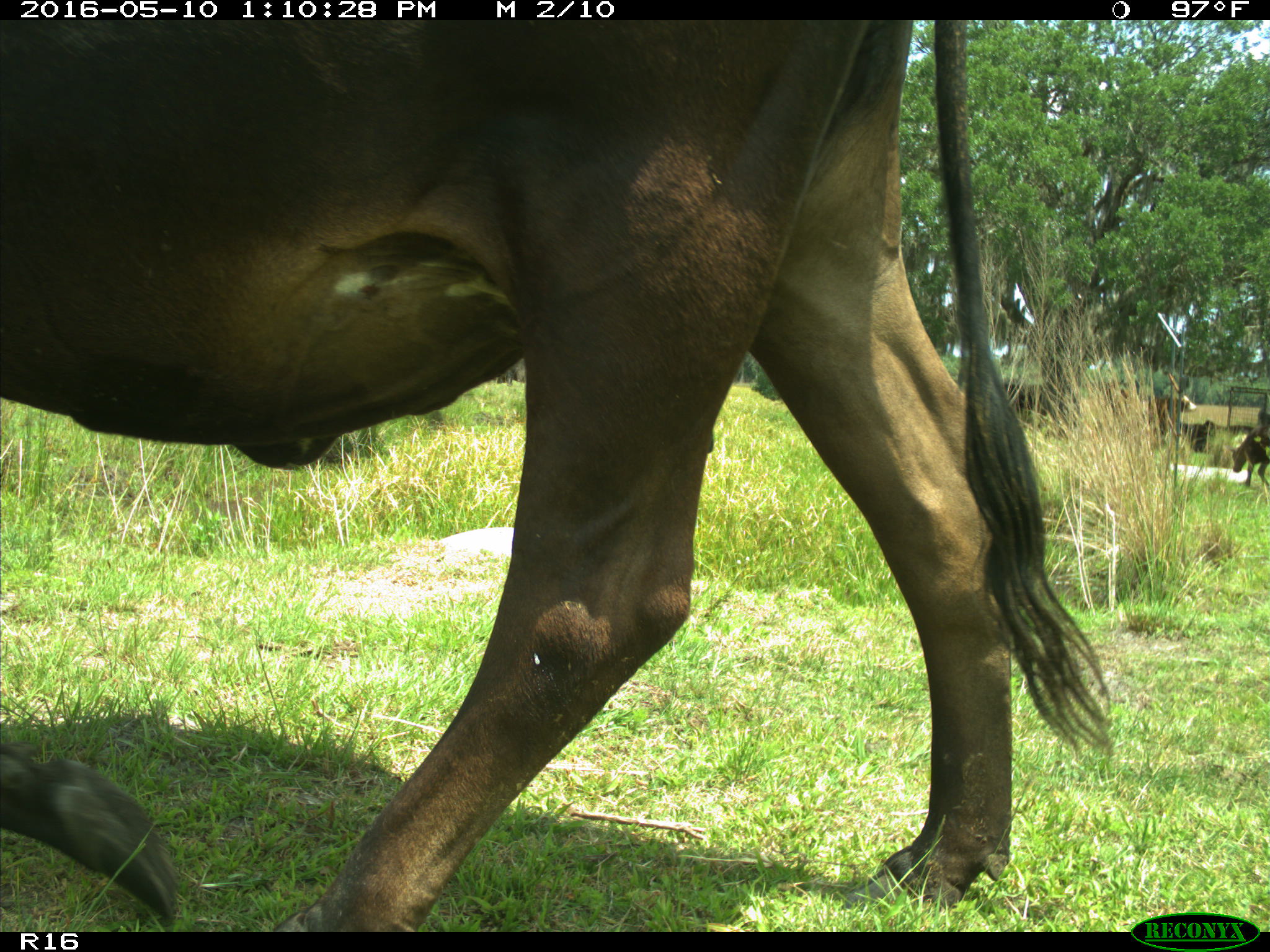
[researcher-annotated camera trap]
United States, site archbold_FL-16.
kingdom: Animalia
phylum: Chordata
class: Mammalia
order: Artiodactyla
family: Bovidae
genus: Bos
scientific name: Bos taurus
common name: domestic cow